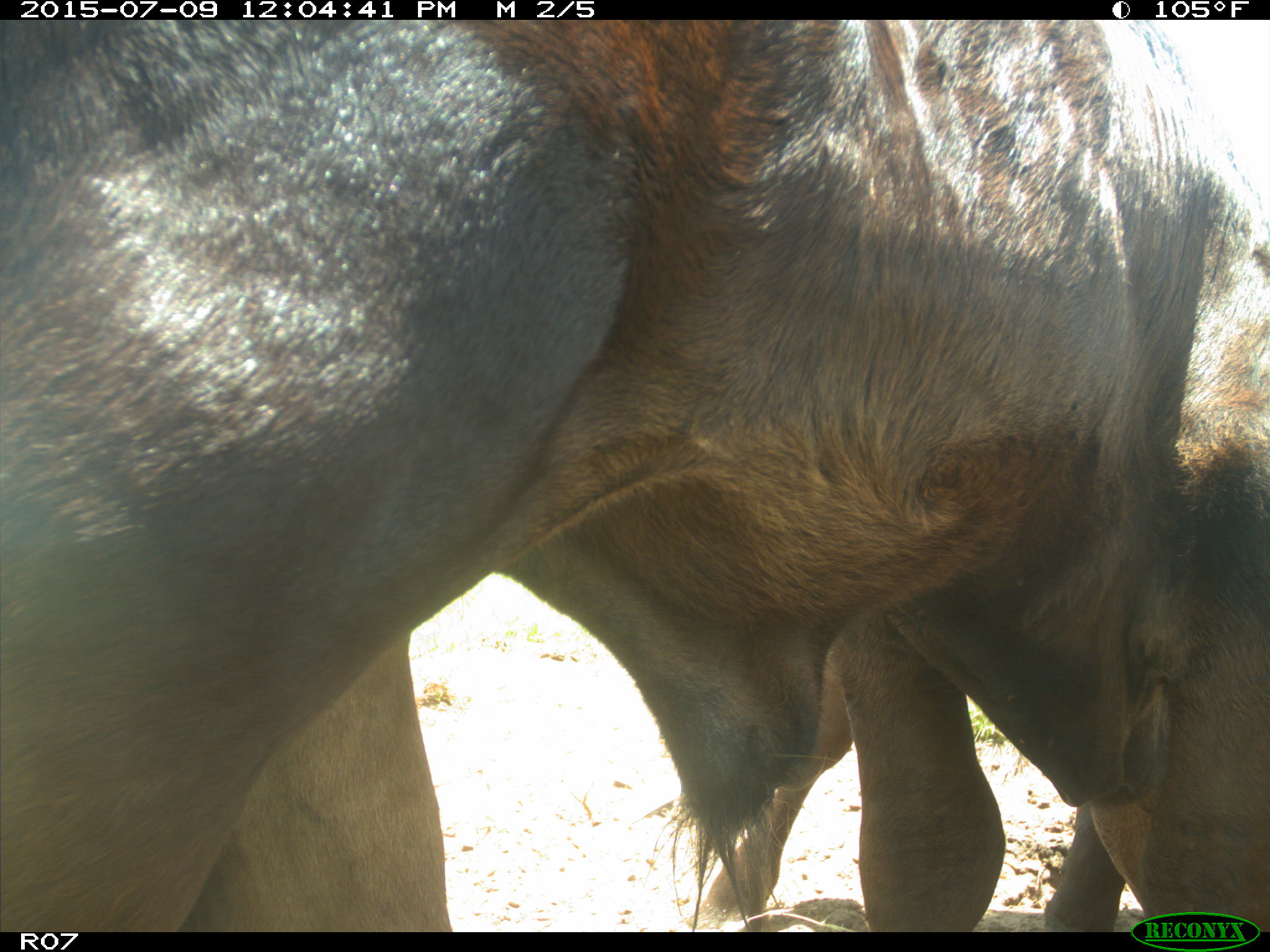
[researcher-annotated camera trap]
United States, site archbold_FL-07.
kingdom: Animalia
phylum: Chordata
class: Mammalia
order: Artiodactyla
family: Bovidae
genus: Bos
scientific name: Bos taurus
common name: domestic cow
Bos taurus (domestic cow).